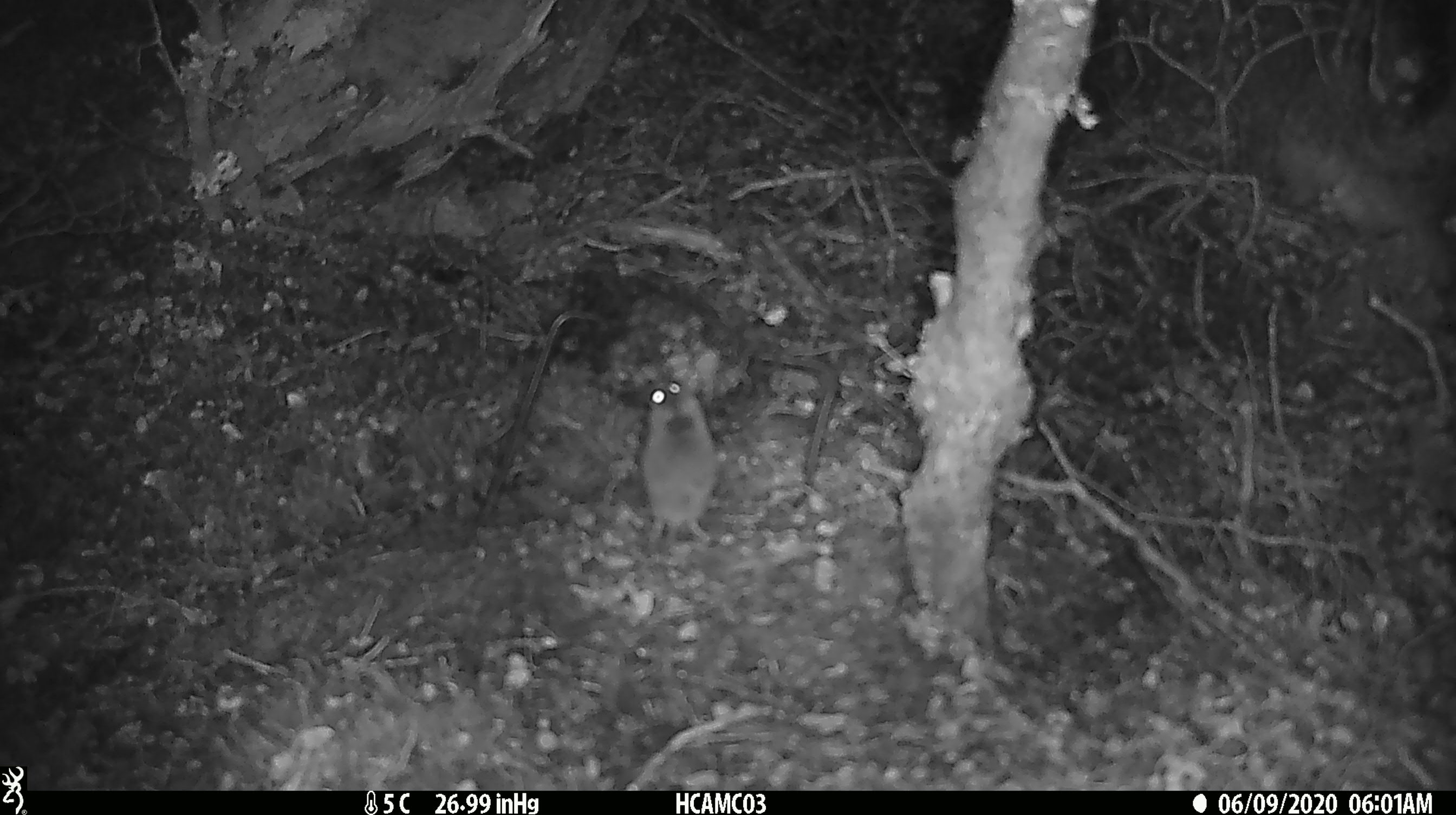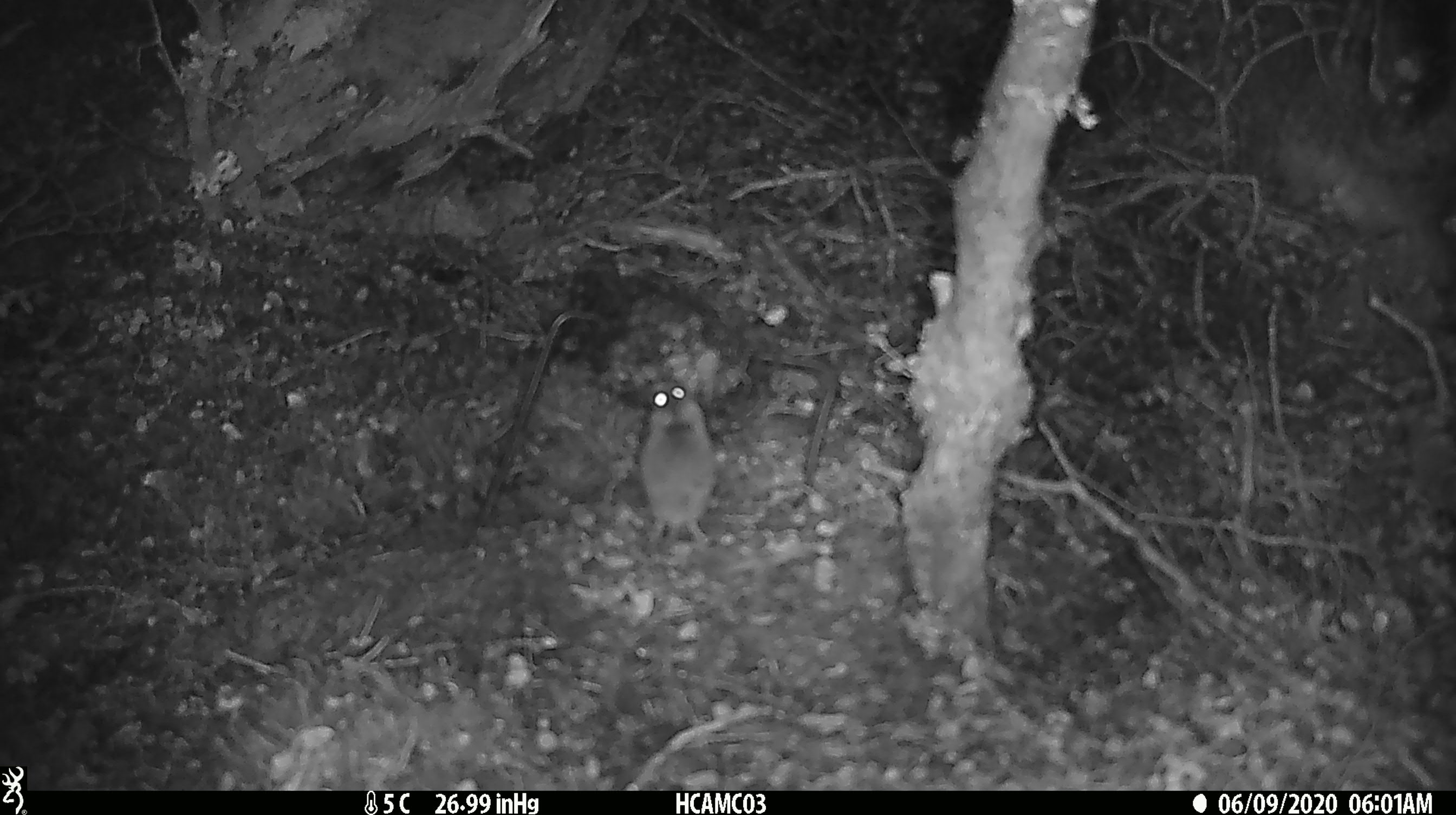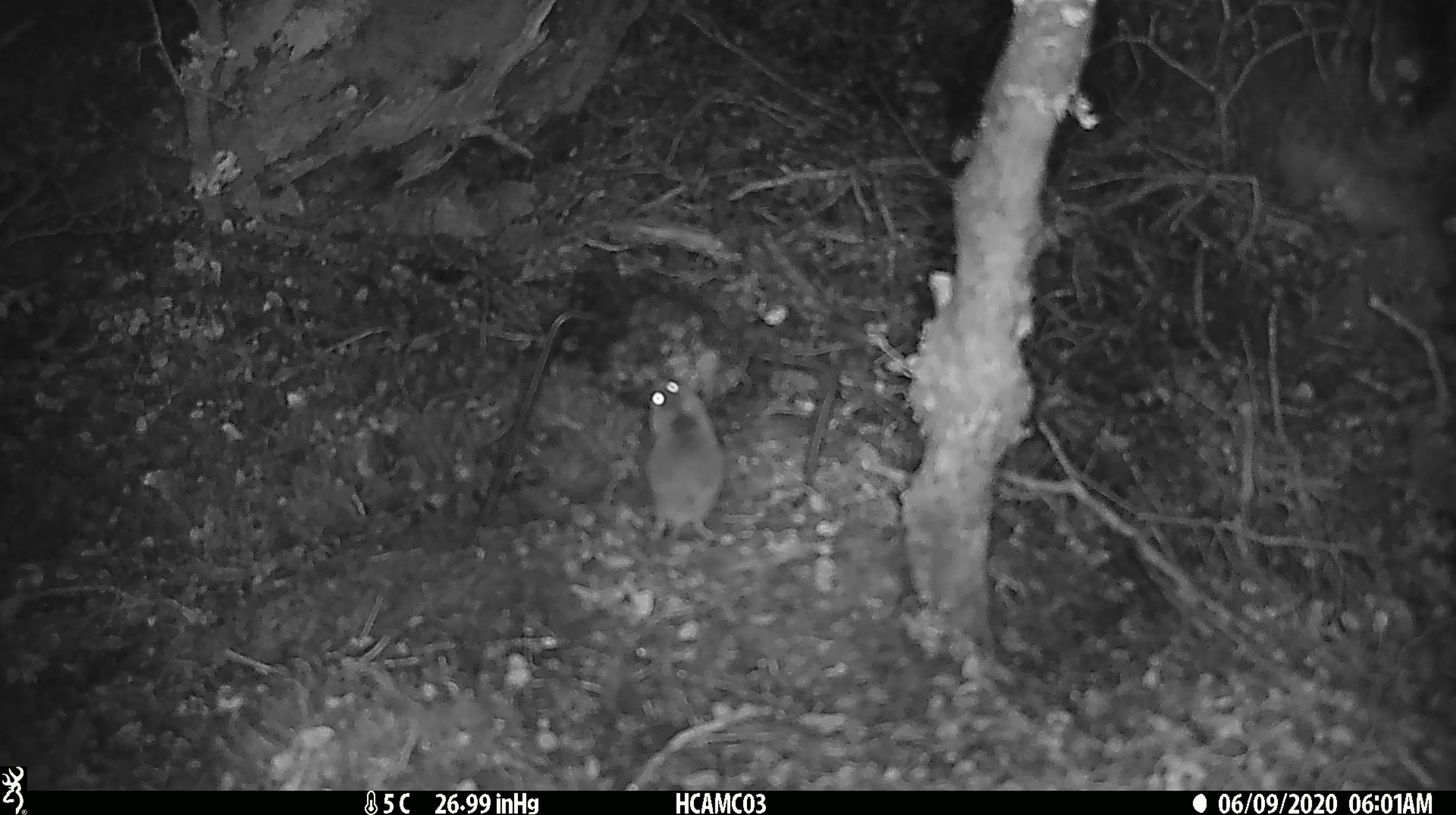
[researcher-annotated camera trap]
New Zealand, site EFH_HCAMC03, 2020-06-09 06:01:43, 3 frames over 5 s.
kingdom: Animalia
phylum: Chordata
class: Mammalia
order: Rodentia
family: Muridae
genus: Mus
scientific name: Mus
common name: mouse